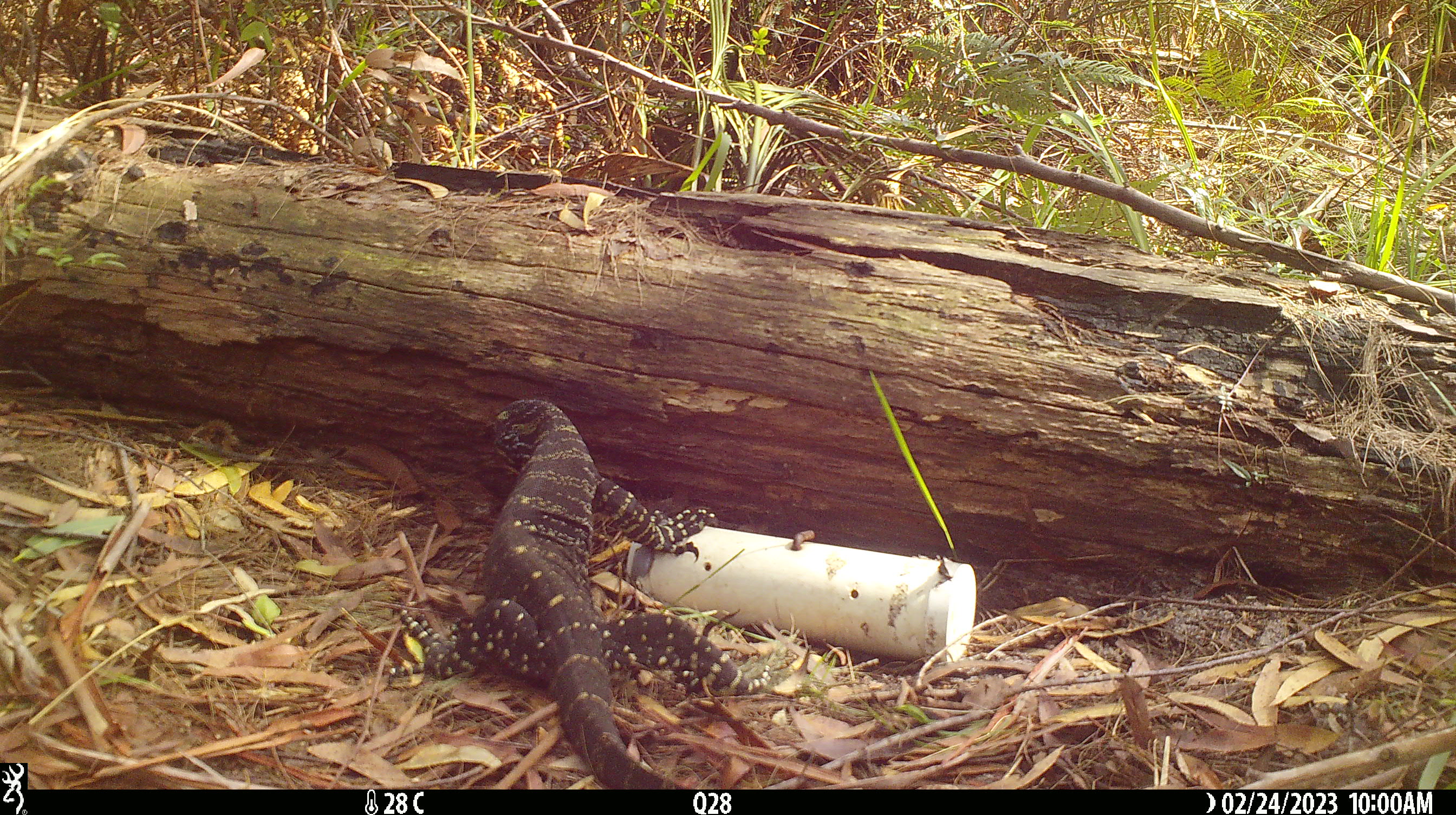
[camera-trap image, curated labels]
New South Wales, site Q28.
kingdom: Animalia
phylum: Chordata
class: Reptilia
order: Squamata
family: Varanidae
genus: Varanus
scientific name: Varanus varius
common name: lace monitor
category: goanna